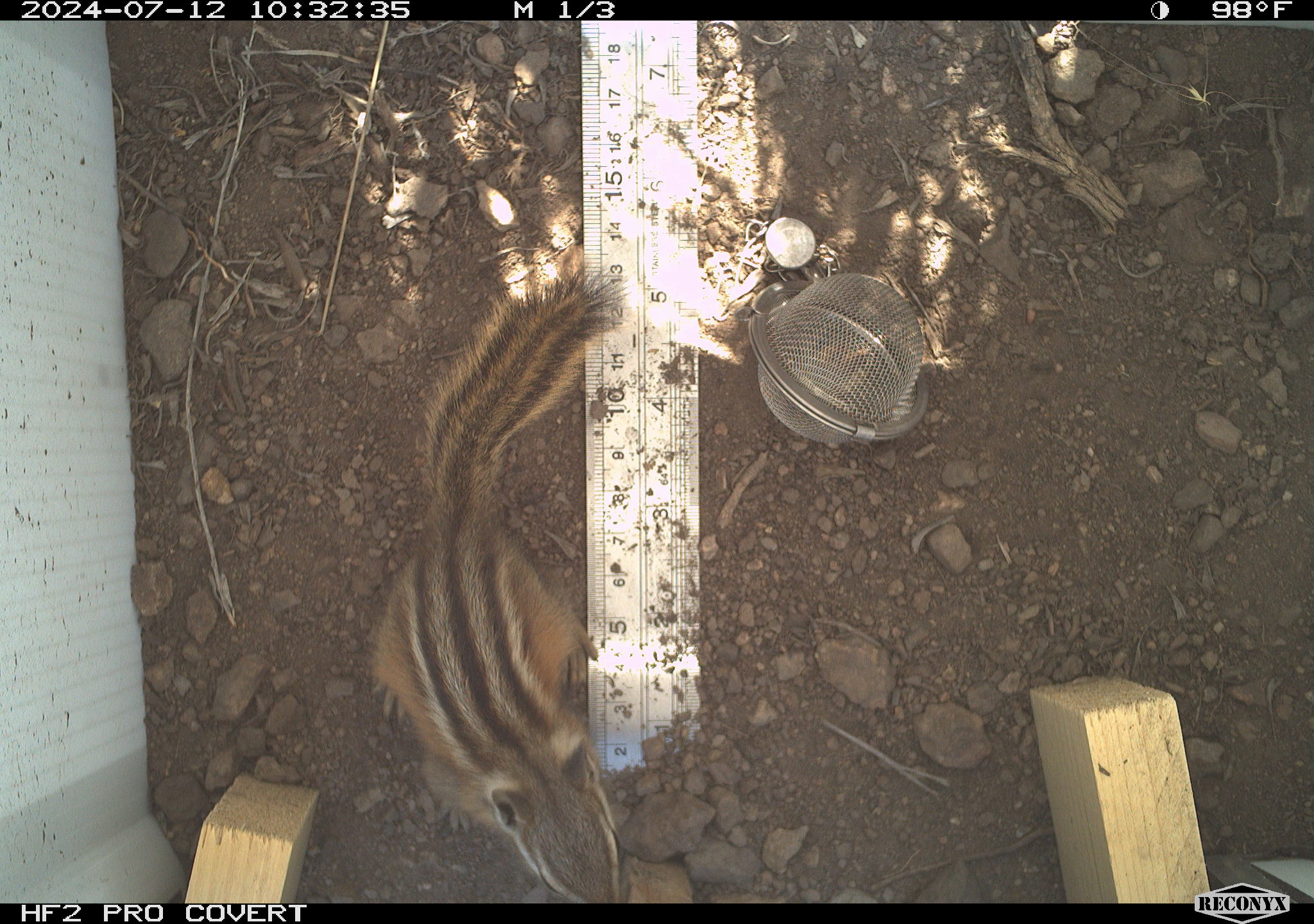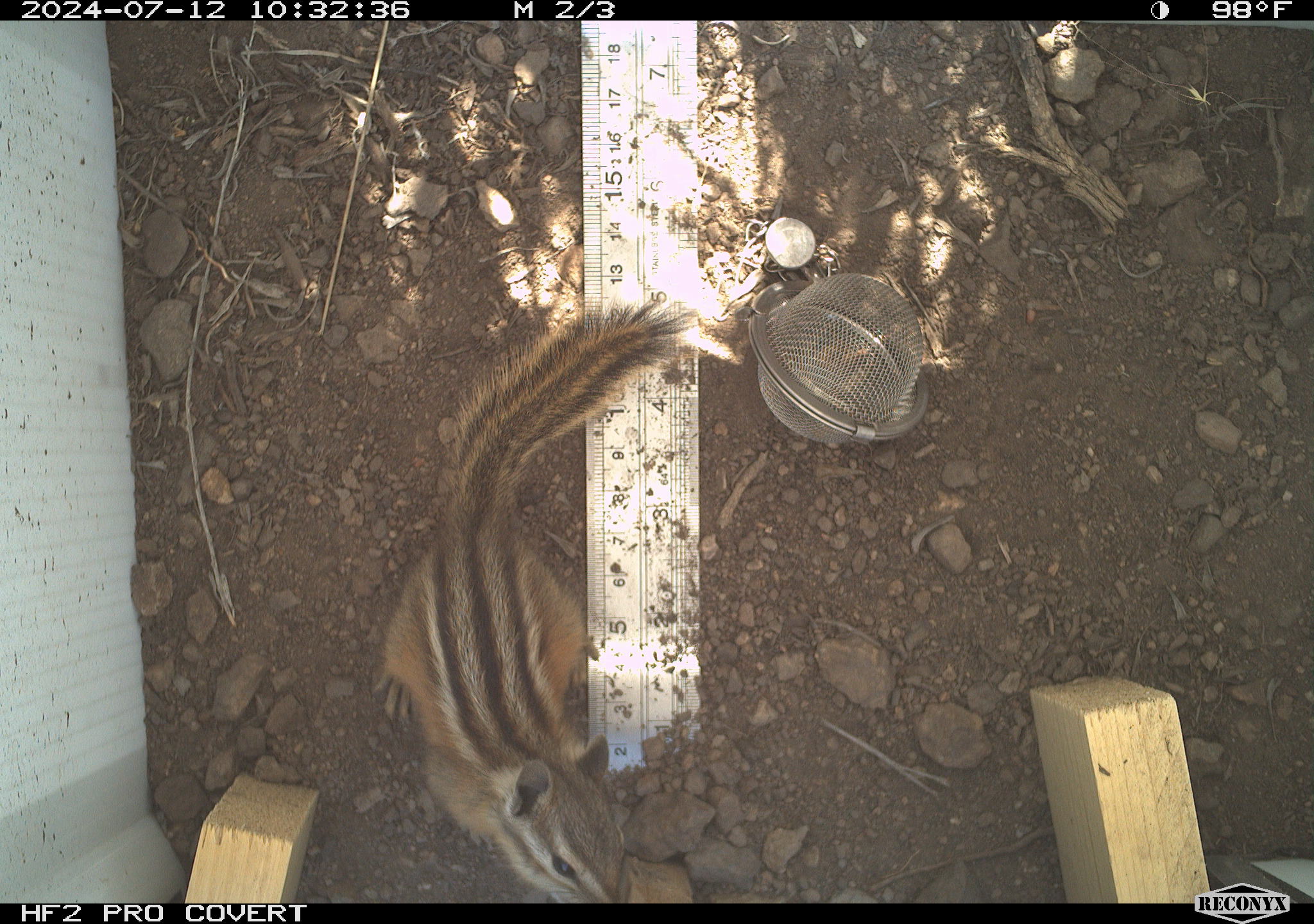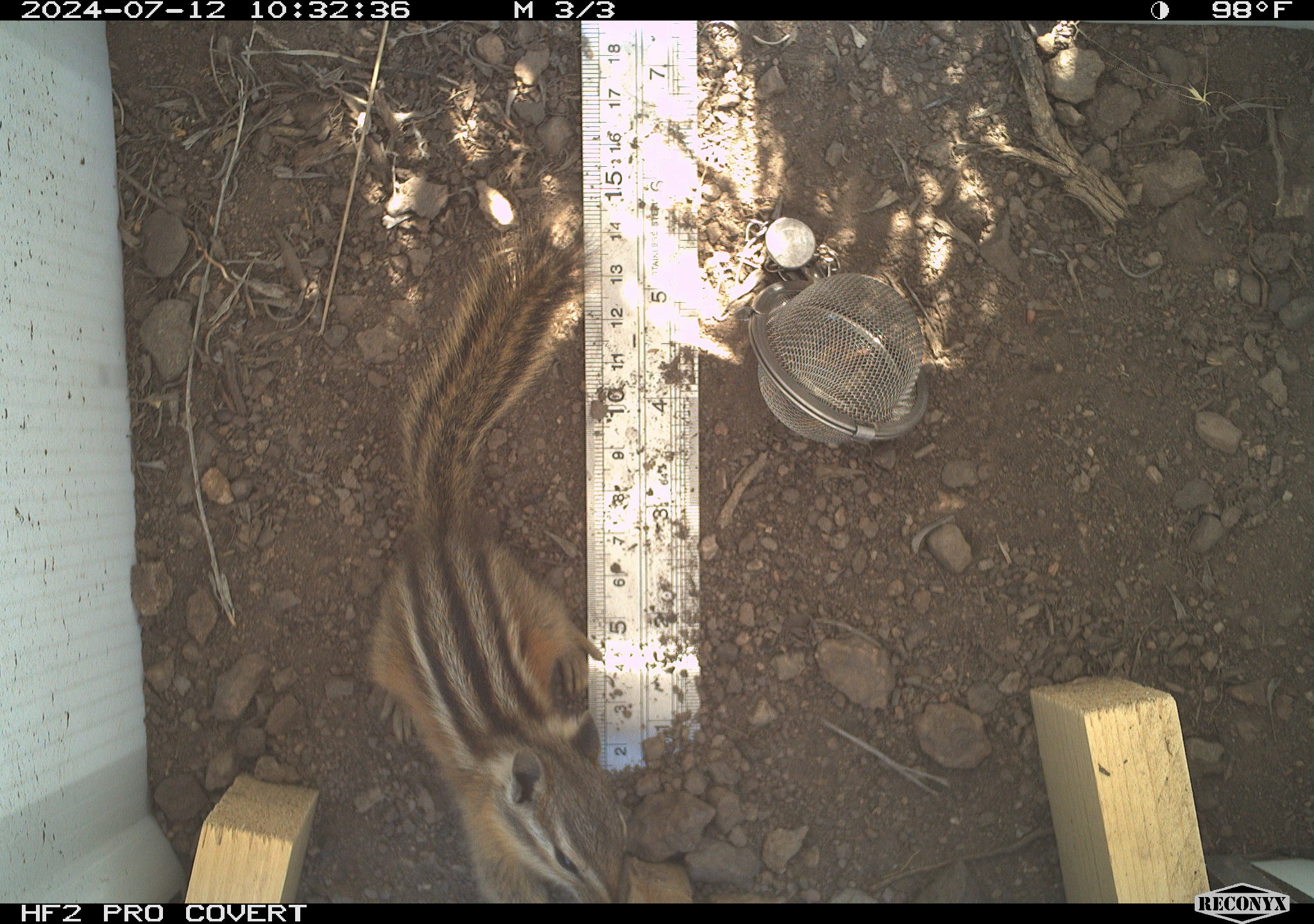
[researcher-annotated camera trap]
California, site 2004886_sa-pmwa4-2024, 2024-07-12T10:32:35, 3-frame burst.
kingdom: Animalia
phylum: Chordata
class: Mammalia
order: Rodentia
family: Sciuridae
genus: Neotamias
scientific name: Neotamias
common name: western chipmunks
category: neotamias species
Neotamias species (western chipmunks) (Neotamias).